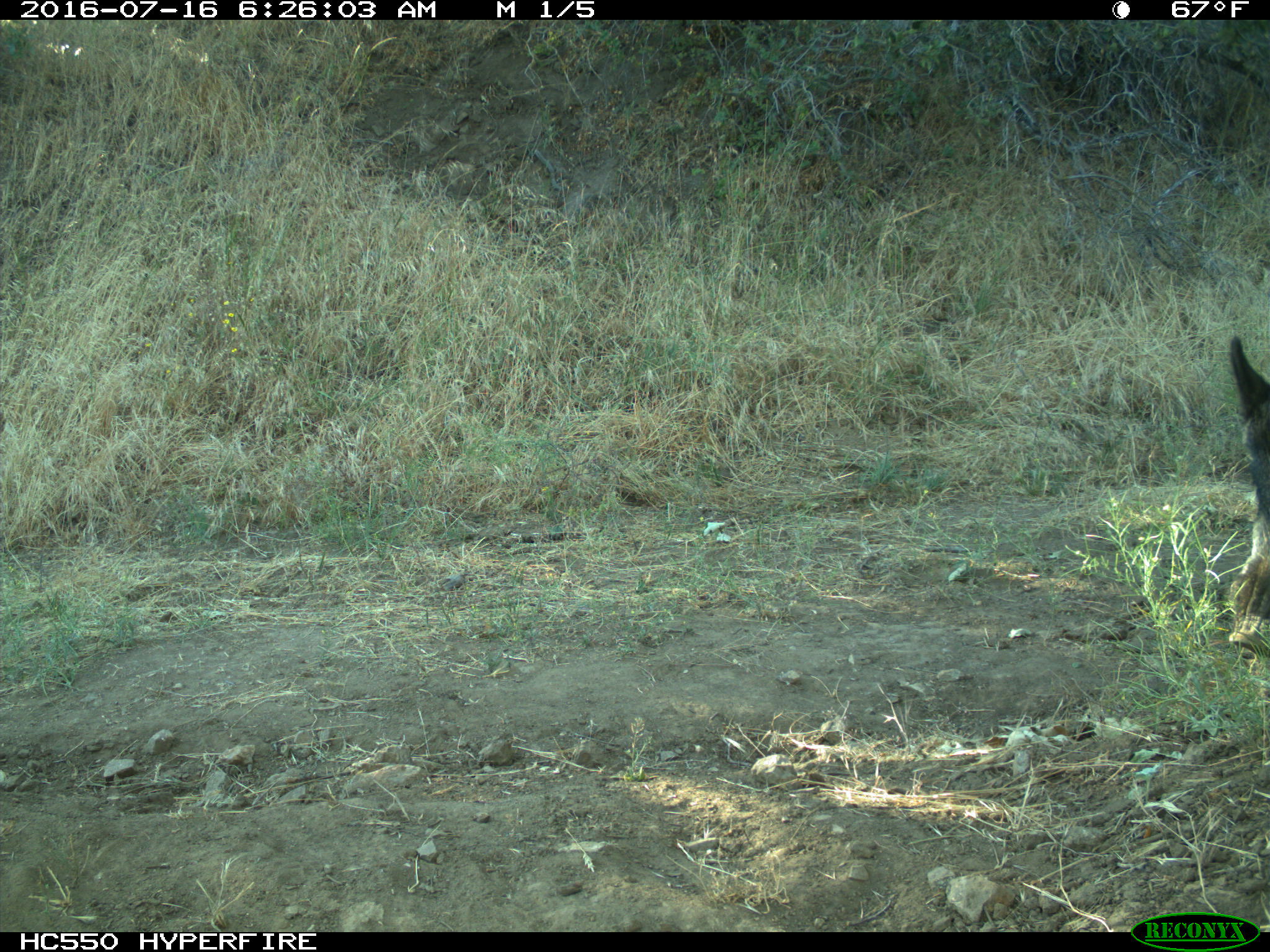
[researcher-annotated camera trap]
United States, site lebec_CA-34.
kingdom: Animalia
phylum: Chordata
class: Mammalia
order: Artiodactyla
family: Suidae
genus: Sus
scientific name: Sus scrofa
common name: wild boar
Sus scrofa (wild boar).